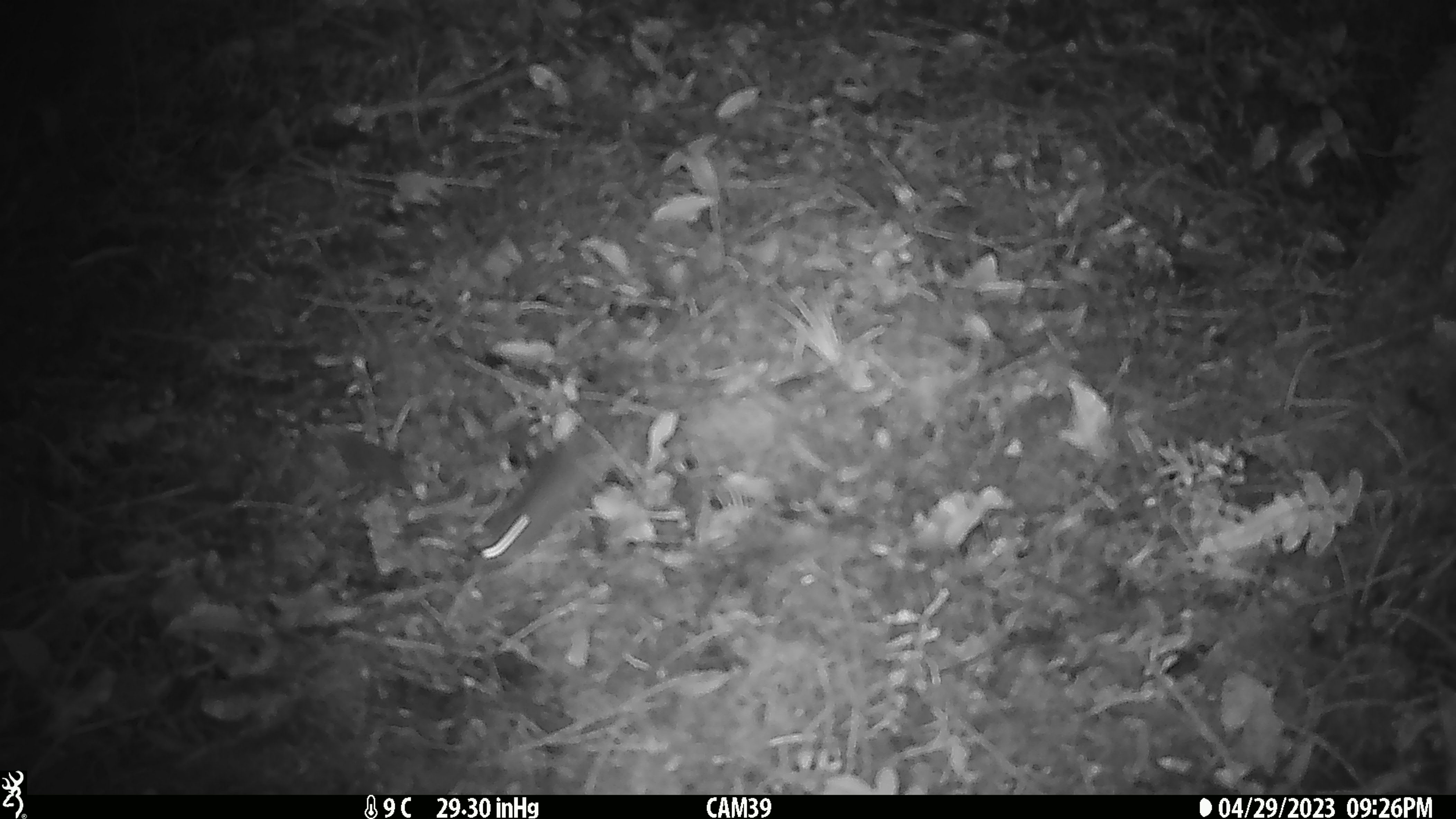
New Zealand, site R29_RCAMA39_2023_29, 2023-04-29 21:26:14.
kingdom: Animalia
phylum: Chordata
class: Mammalia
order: Rodentia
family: Muridae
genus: Mus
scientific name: Mus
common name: mouse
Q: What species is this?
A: Mouse (Mus).